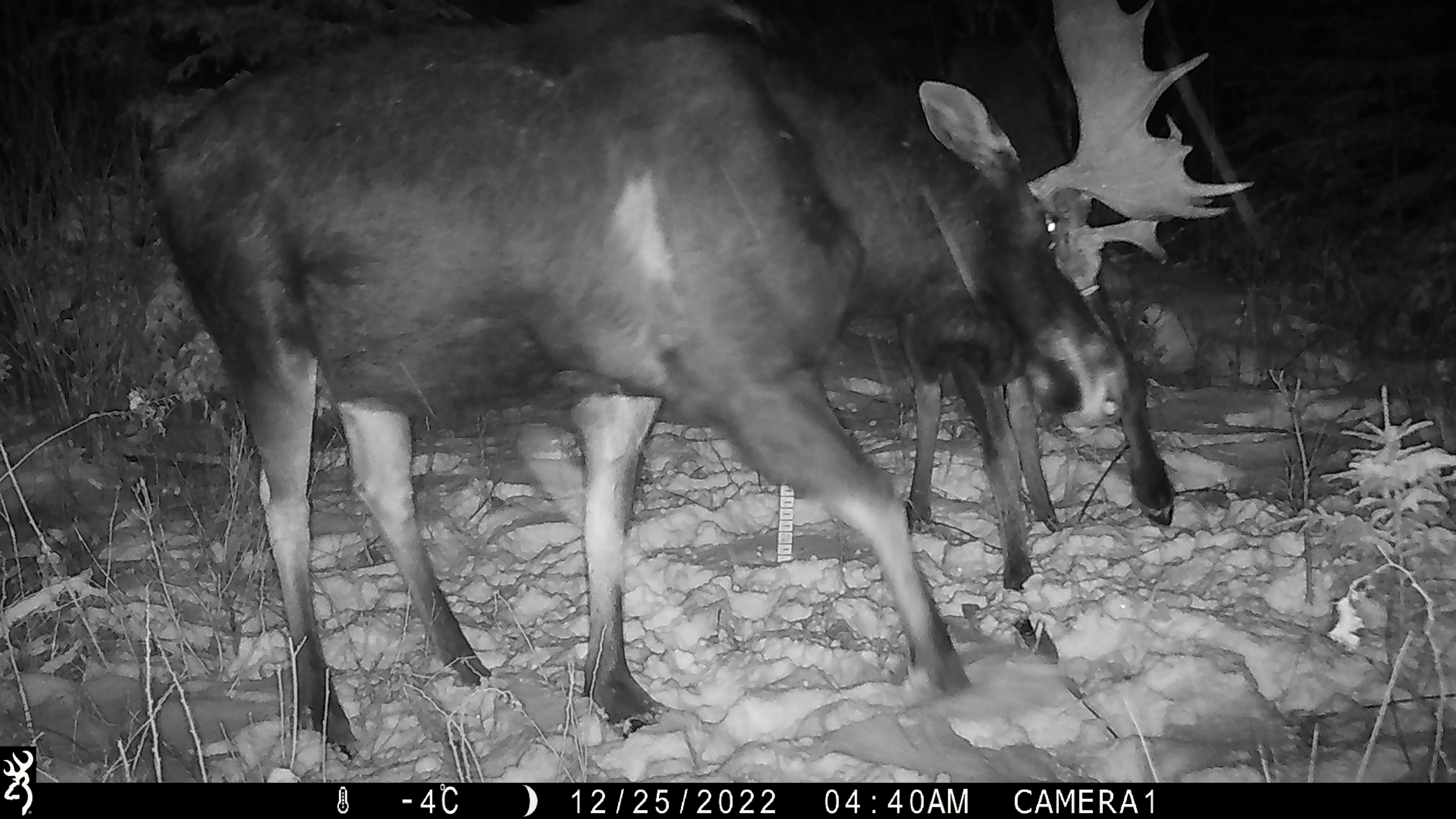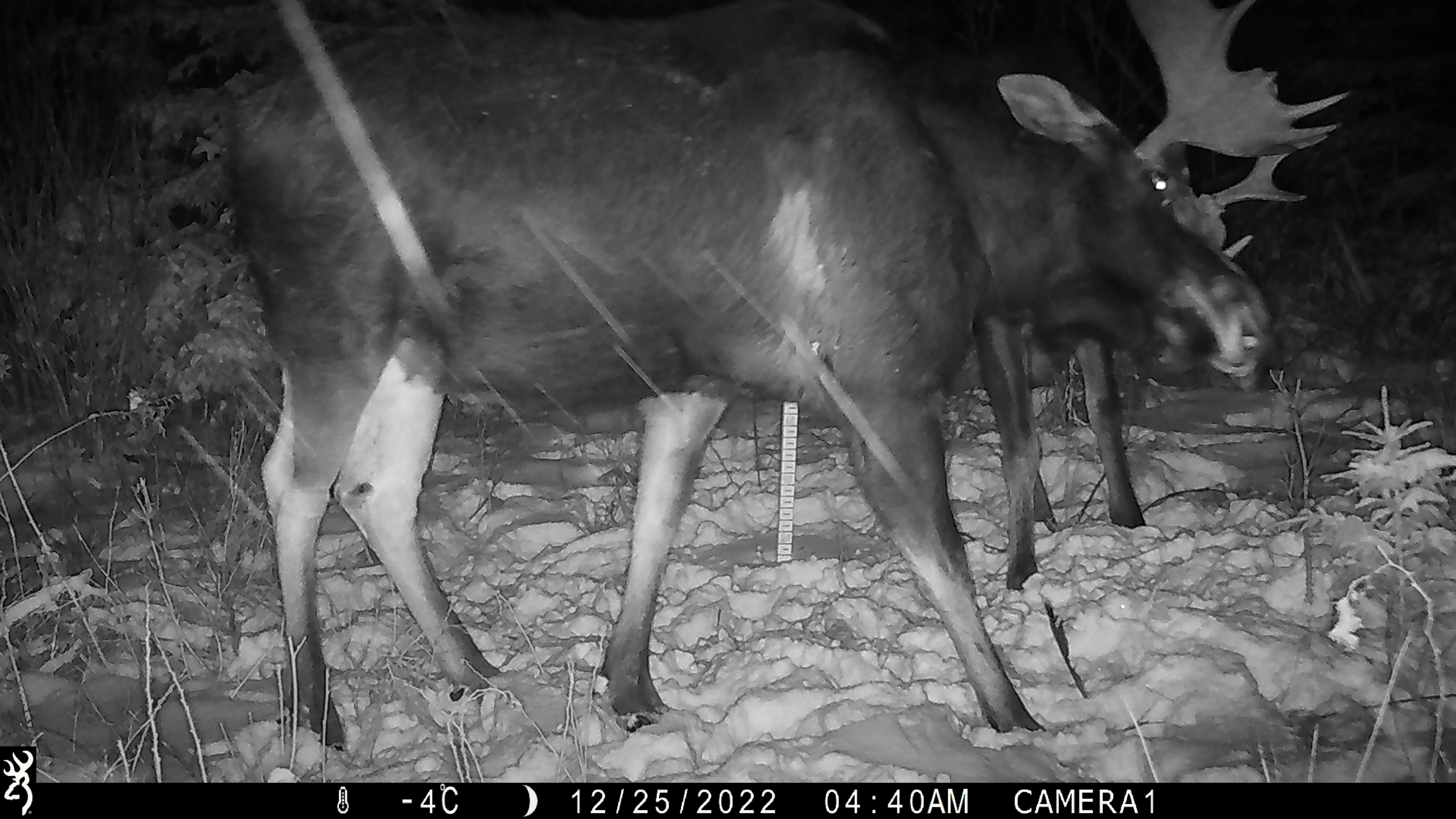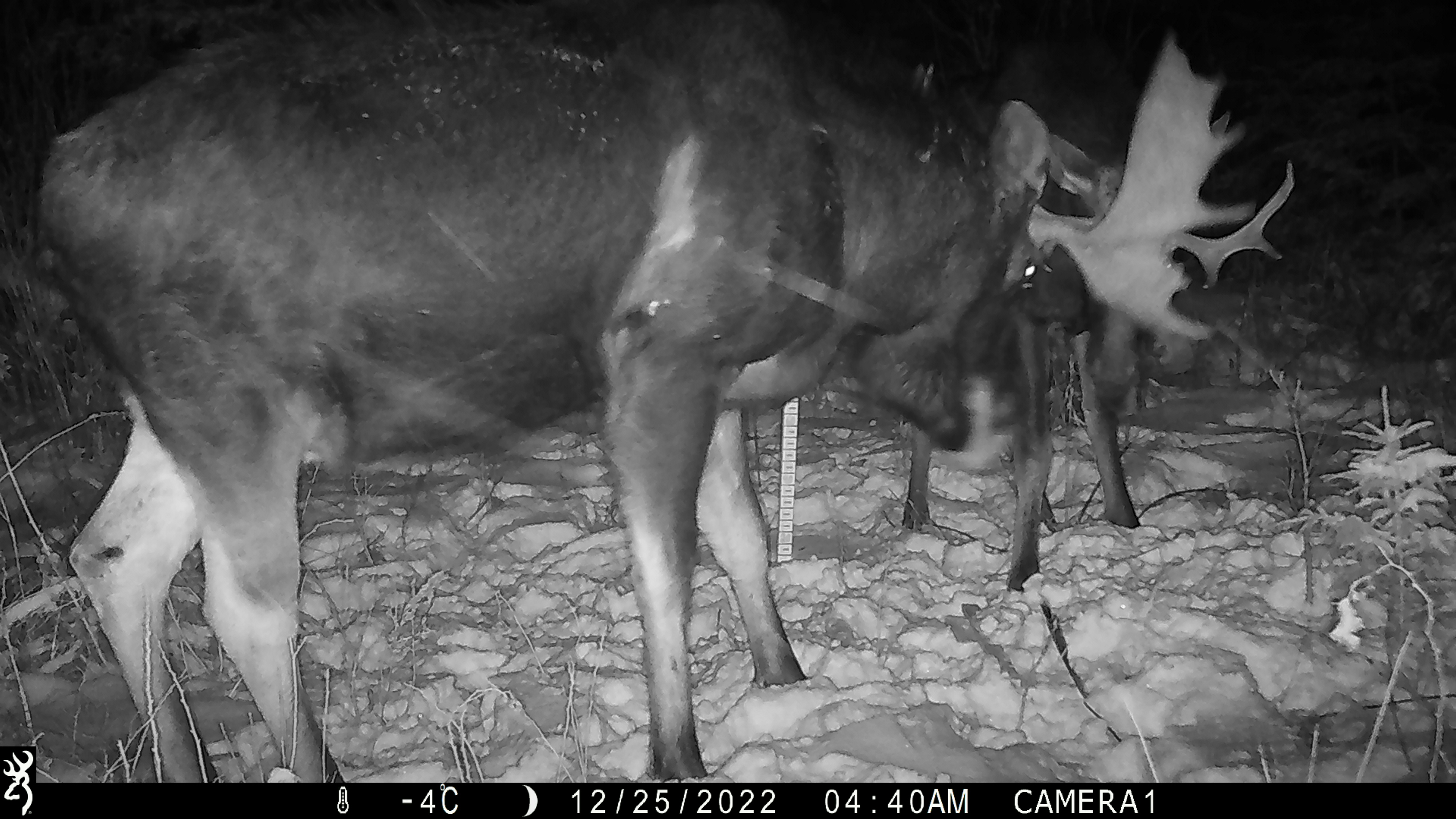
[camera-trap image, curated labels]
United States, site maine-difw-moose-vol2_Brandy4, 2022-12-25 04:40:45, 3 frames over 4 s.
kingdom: Animalia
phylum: Chordata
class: Mammalia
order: Artiodactyla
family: Cervidae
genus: Alces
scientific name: Alces alces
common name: moose